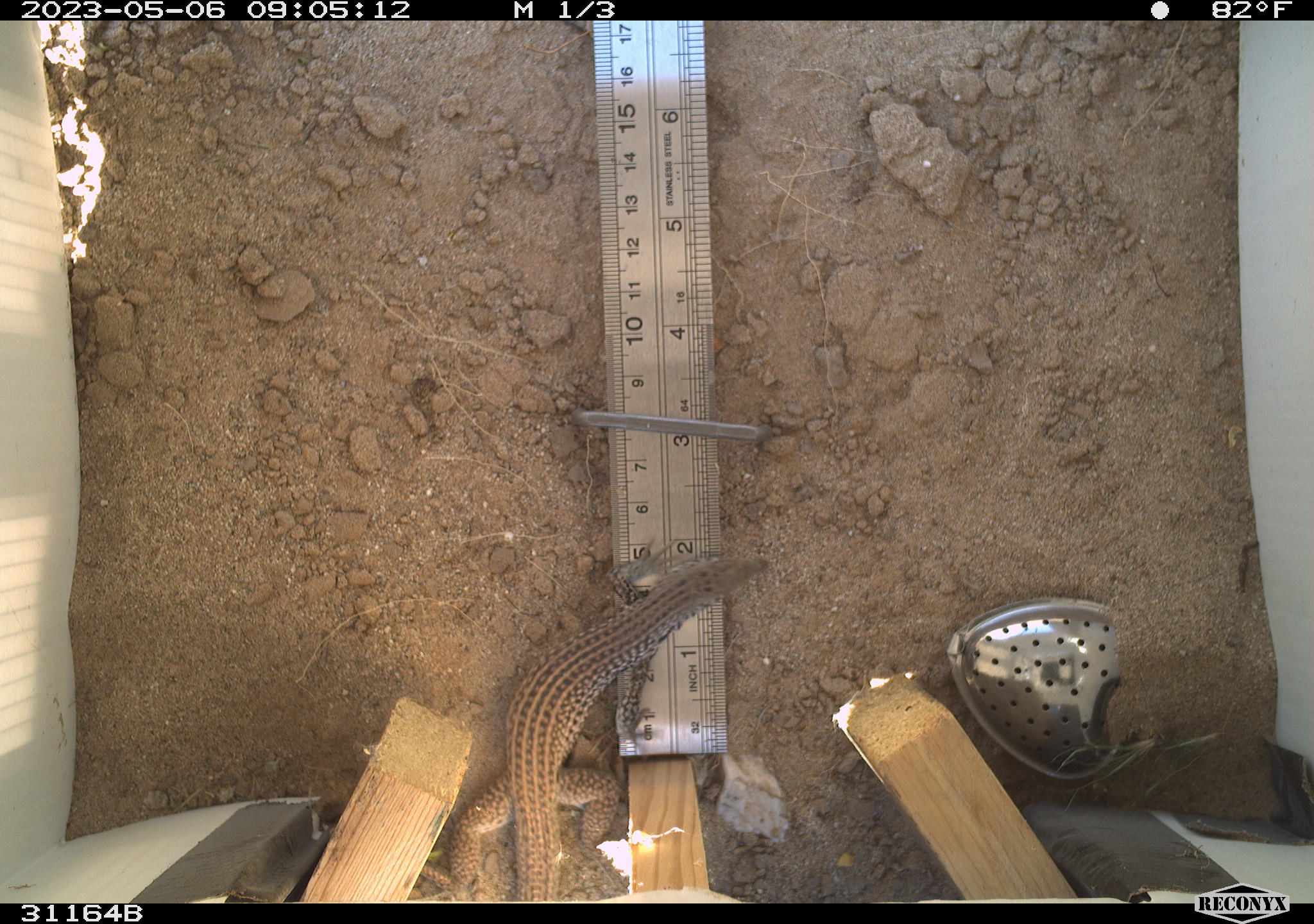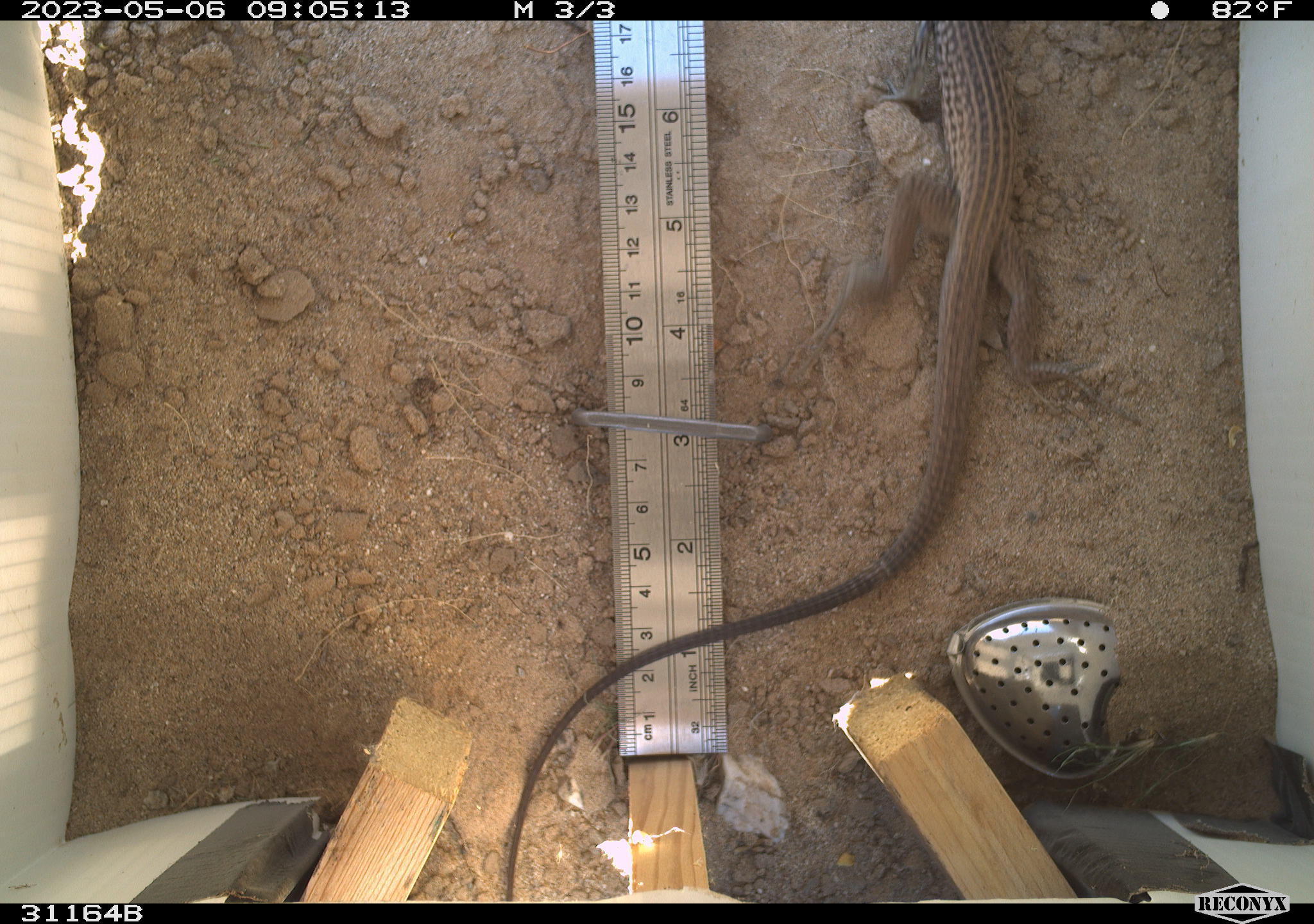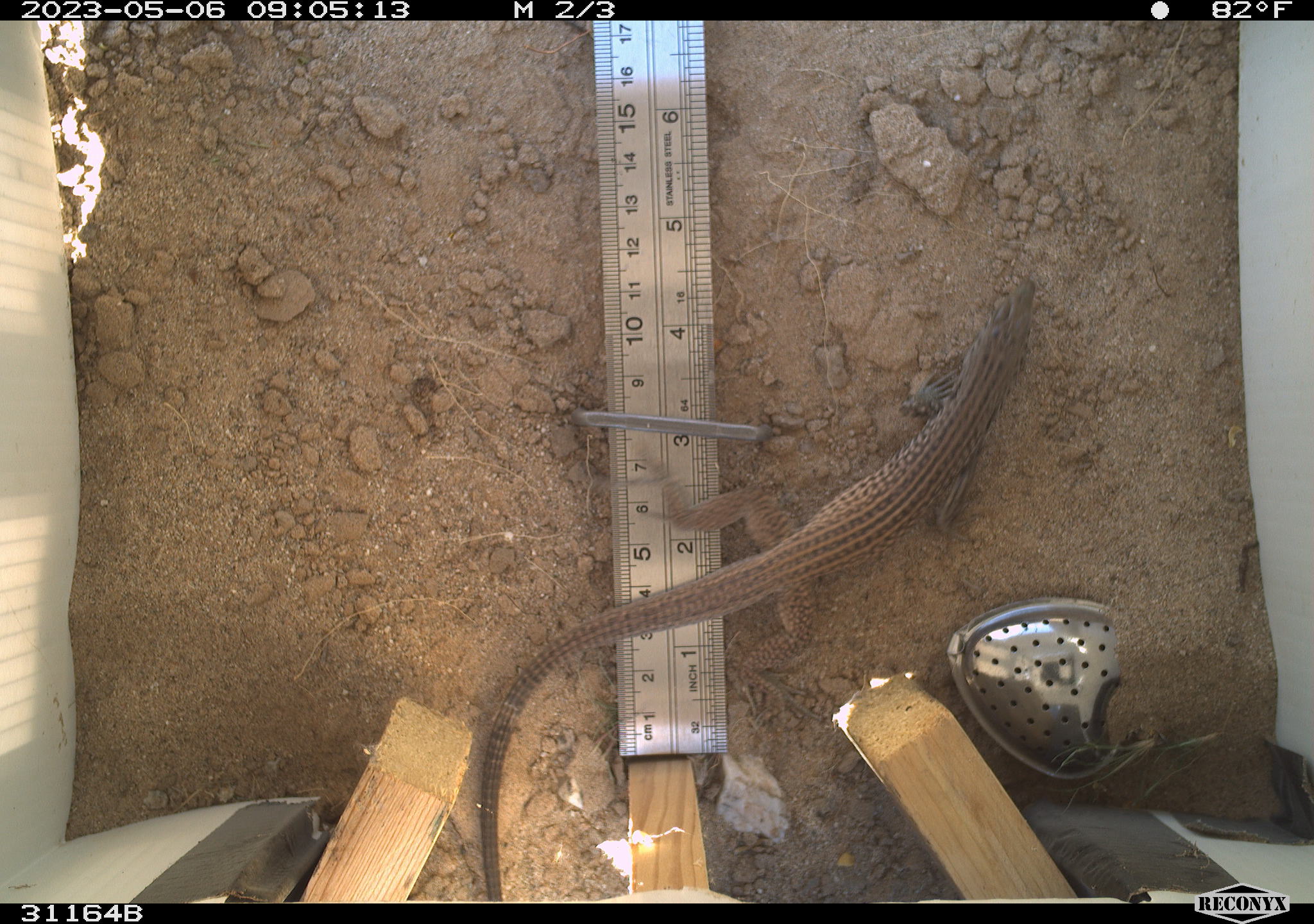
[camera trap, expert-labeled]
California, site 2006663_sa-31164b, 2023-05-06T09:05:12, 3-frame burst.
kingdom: Animalia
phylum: Chordata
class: Reptilia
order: Squamata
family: Teiidae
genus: Aspidoscelis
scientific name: Aspidoscelis tigris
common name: western whiptail